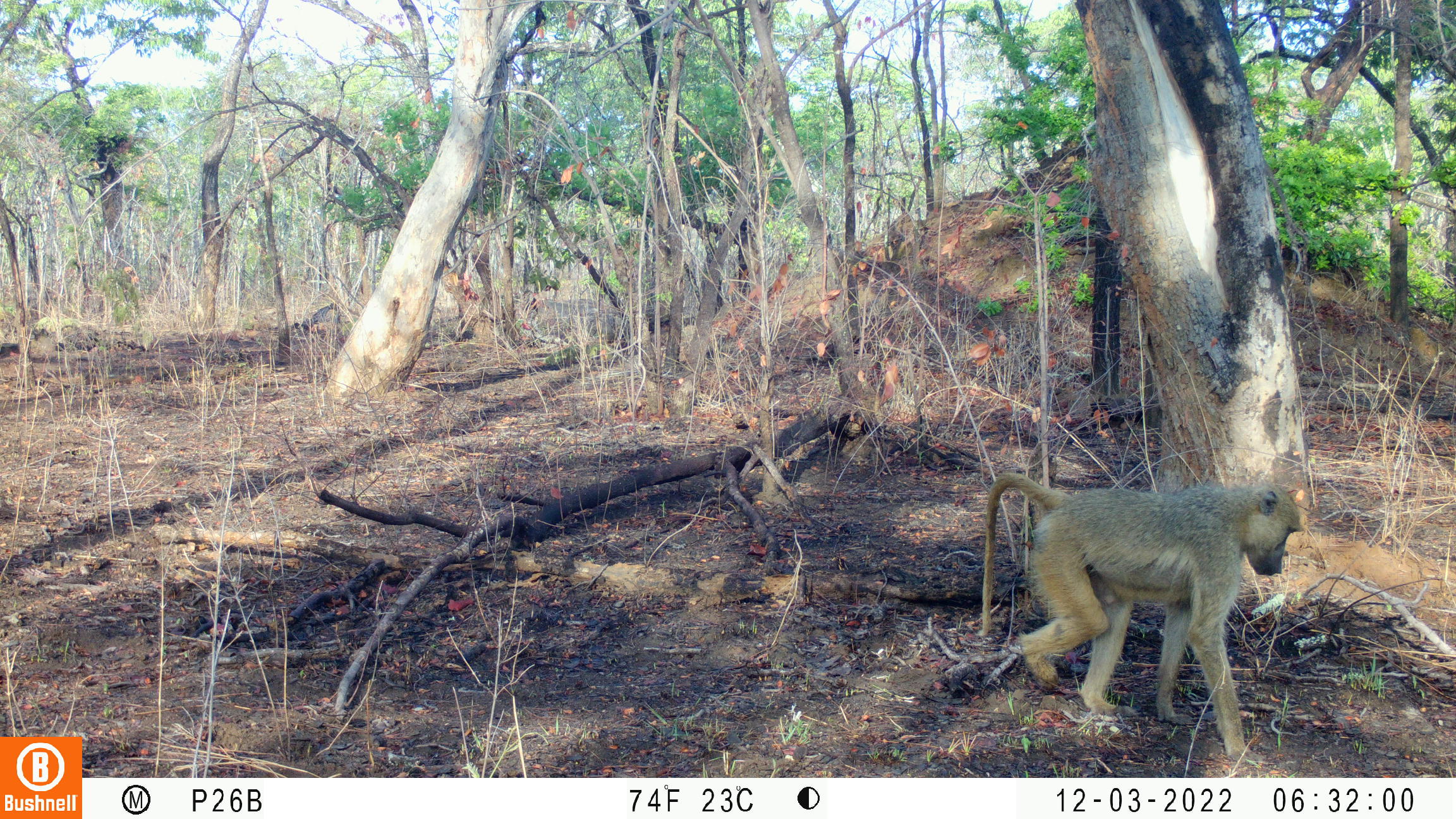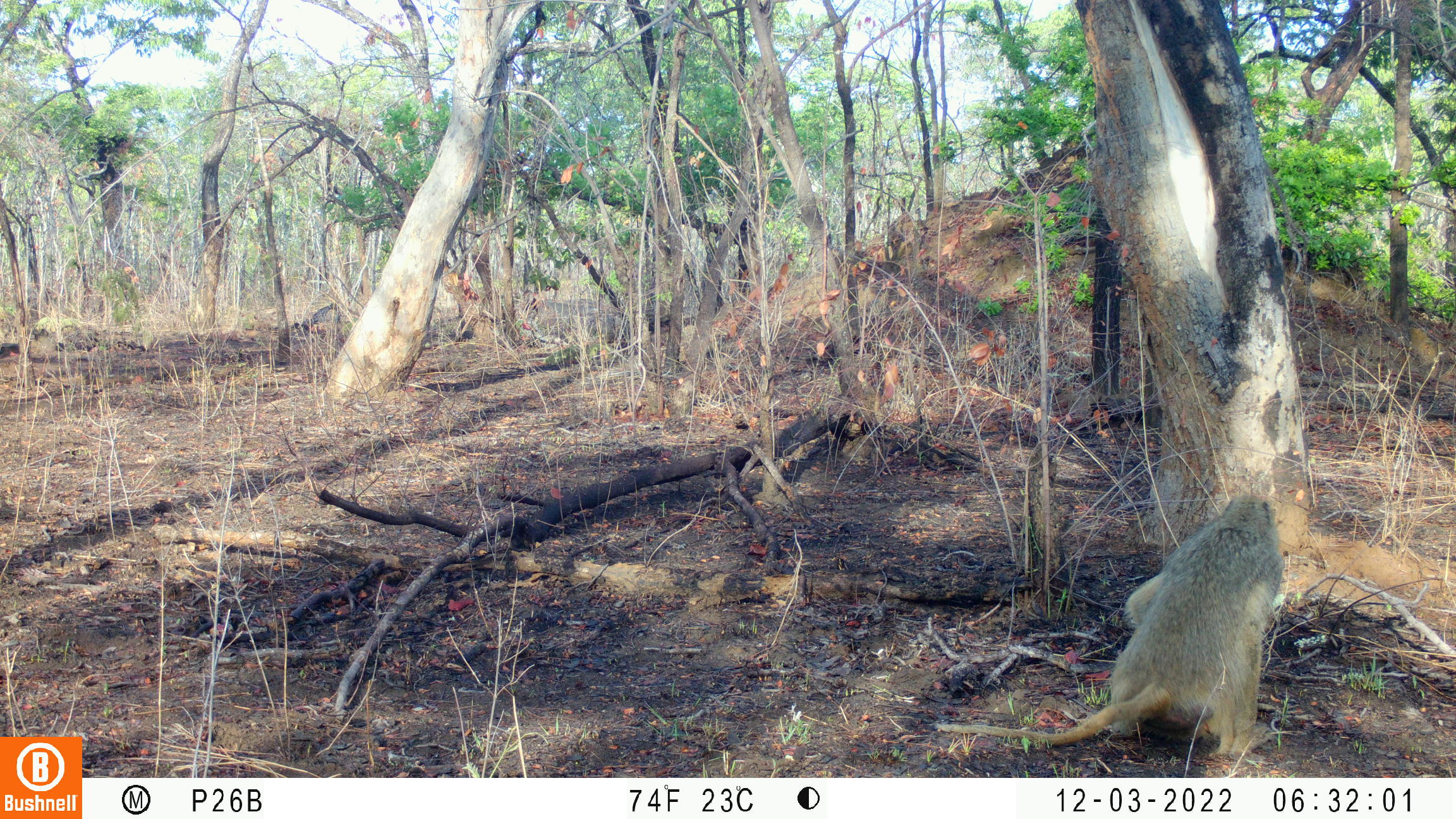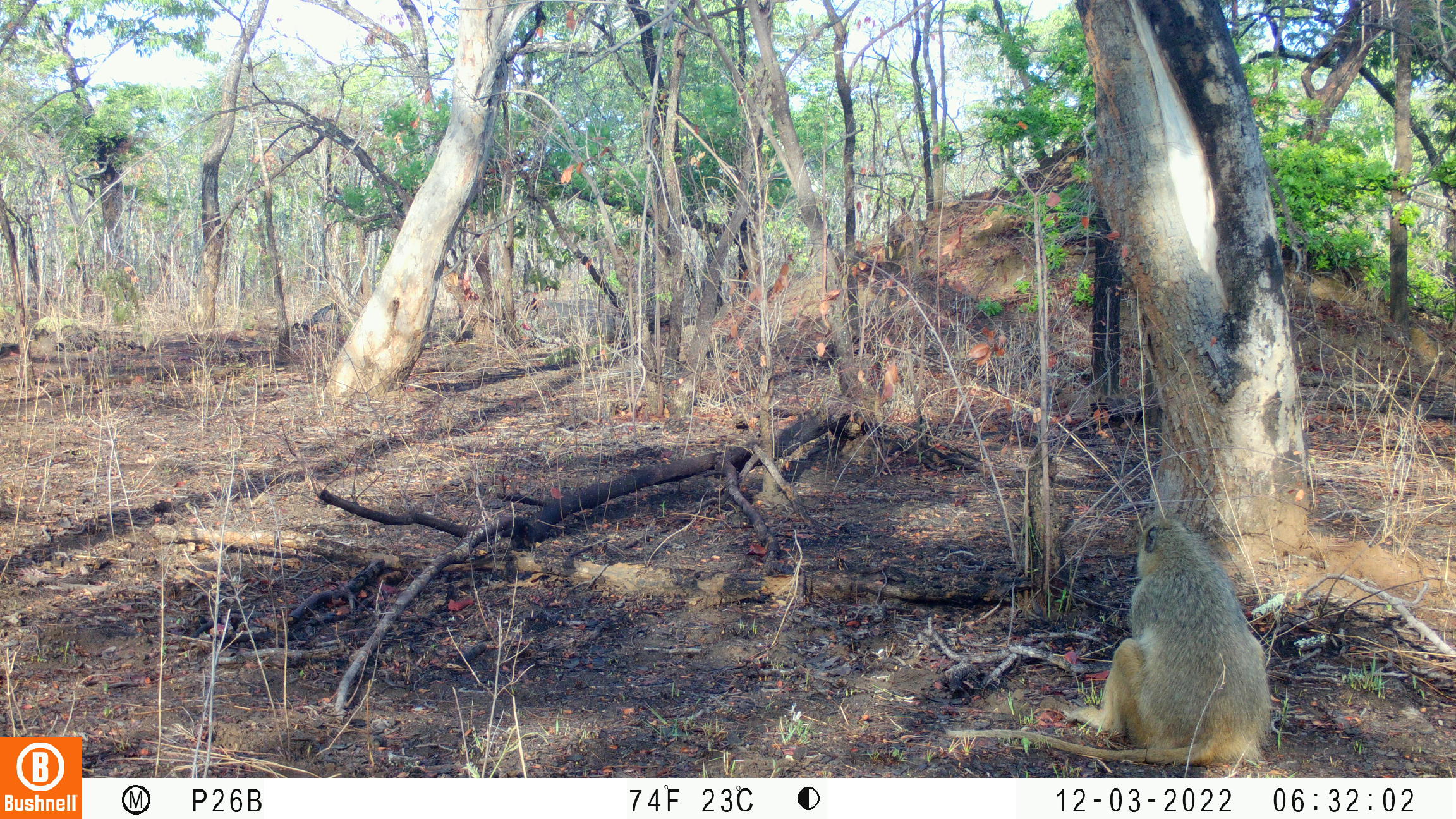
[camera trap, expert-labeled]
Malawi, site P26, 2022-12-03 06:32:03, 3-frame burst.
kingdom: Animalia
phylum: Chordata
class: Mammalia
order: Primates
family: Cercopithecidae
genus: Papio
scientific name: Papio cynocephalus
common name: yellow baboon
Yellow baboon (Papio cynocephalus), count 1.